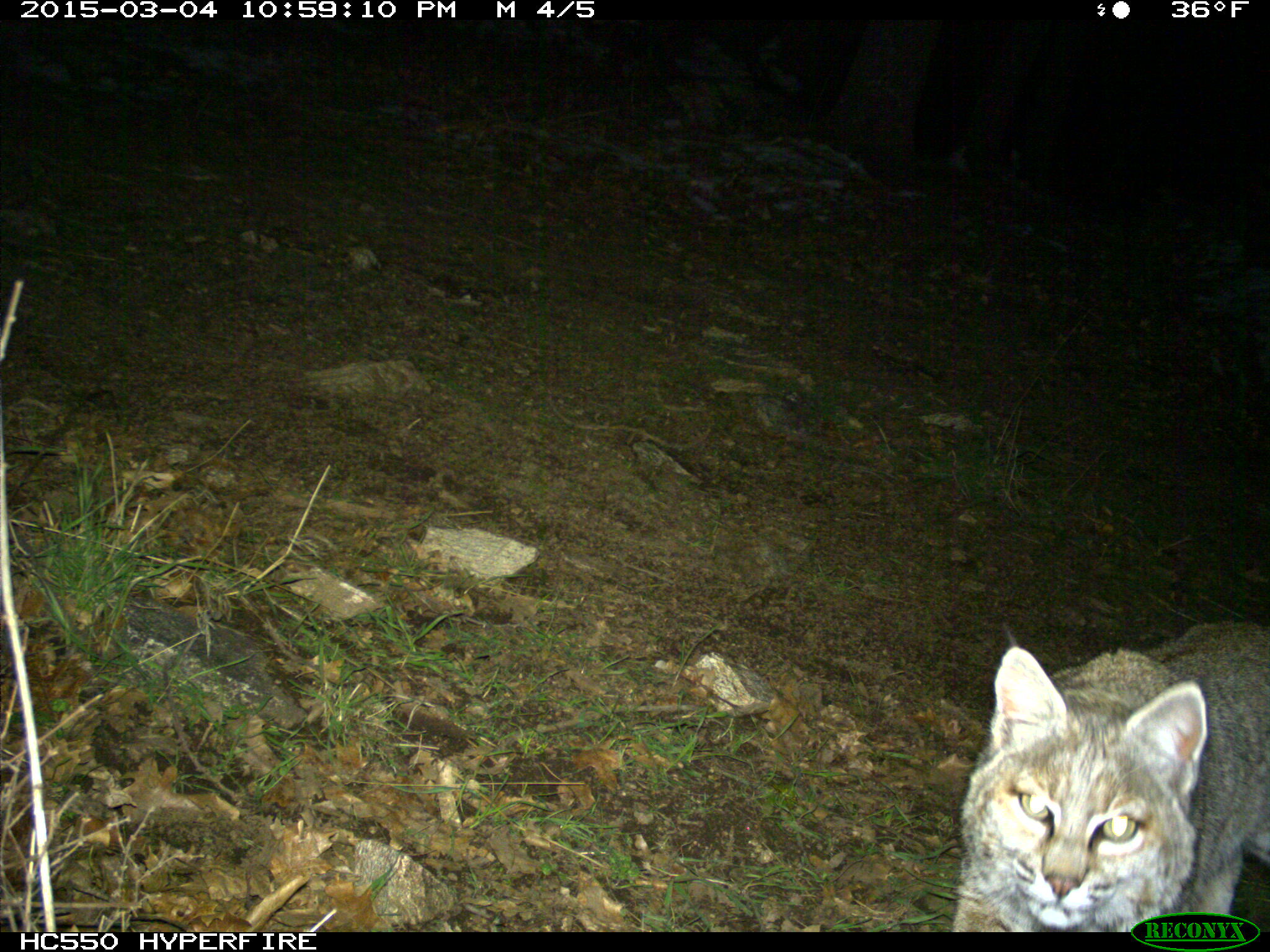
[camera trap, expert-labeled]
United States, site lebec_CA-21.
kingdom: Animalia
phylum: Chordata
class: Mammalia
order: Carnivora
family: Felidae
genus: Lynx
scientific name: Lynx rufus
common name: bobcat